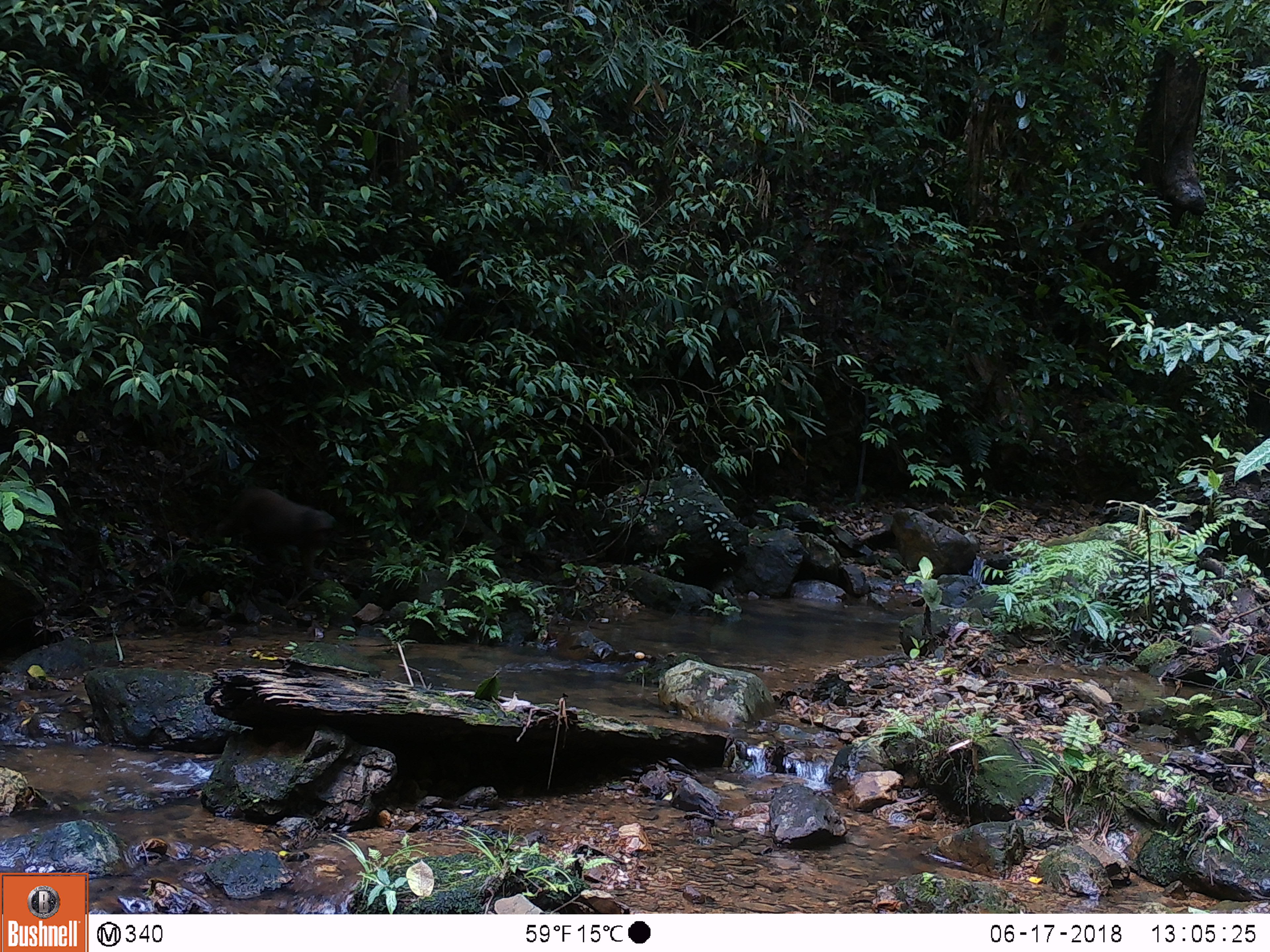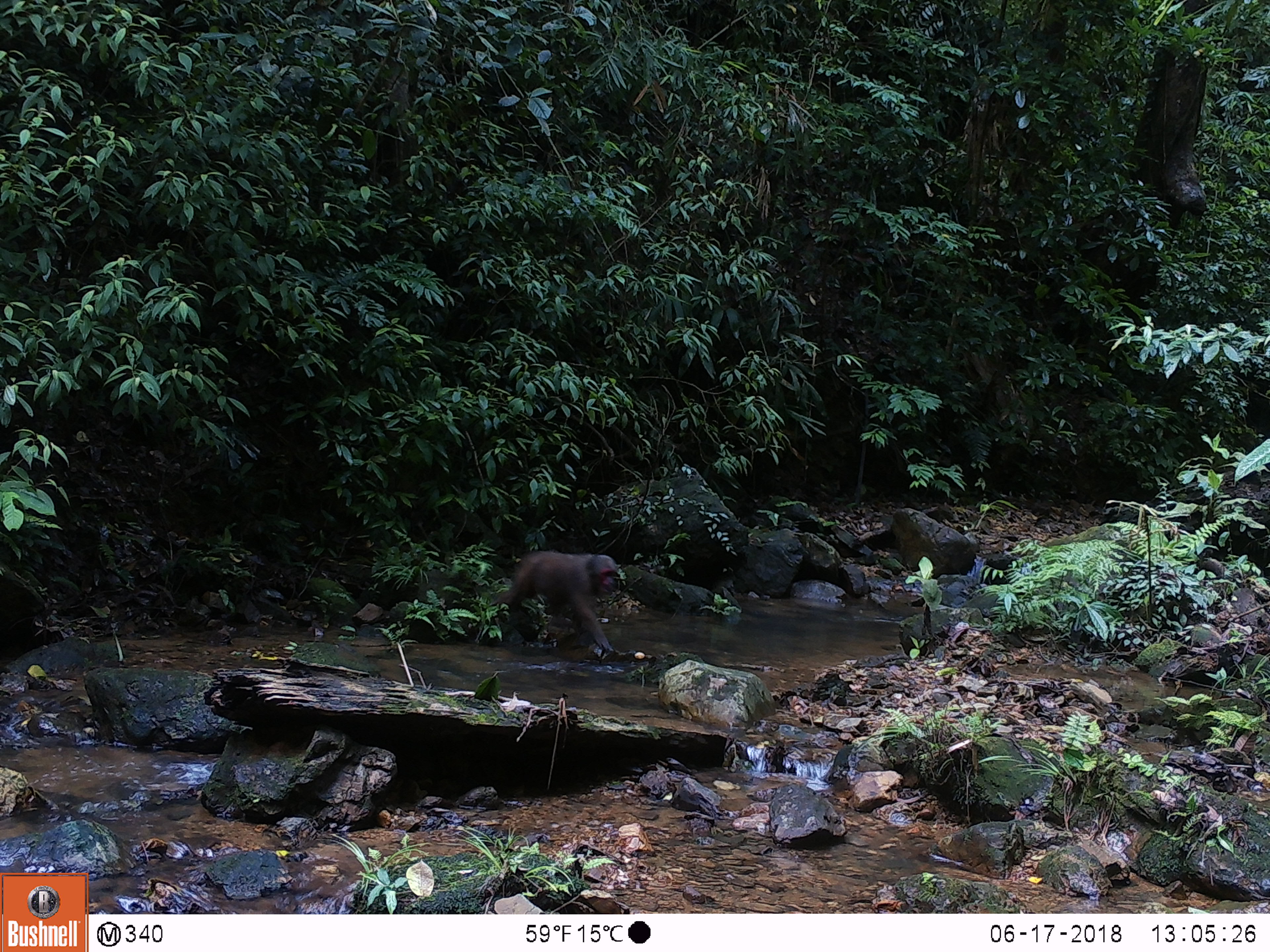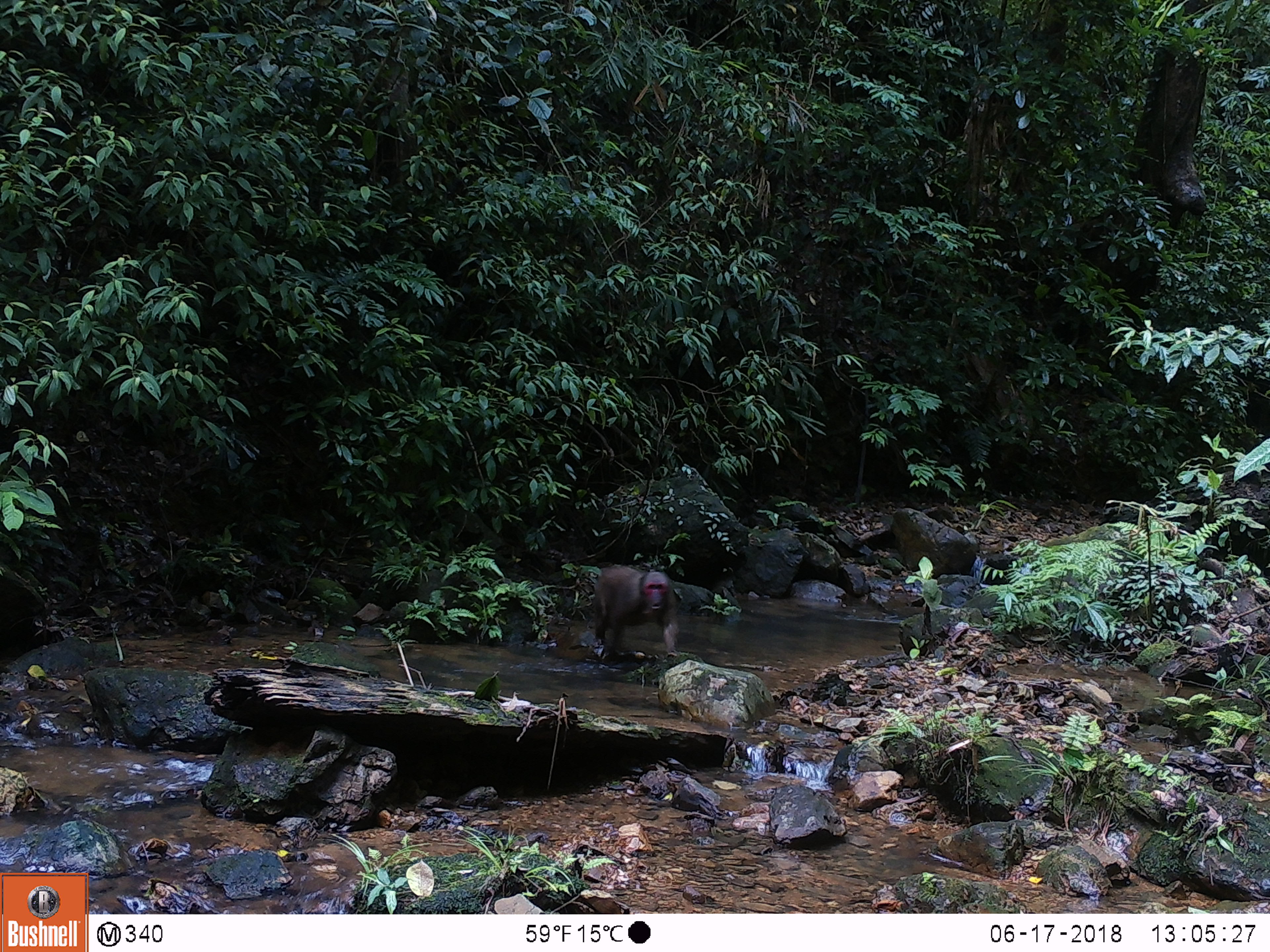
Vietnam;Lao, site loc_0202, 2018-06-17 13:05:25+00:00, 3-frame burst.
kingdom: Animalia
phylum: Chordata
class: Mammalia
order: Primates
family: Cercopithecidae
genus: Macaca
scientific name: Macaca arctoides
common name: stump-tailed macaque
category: stump tailed macaque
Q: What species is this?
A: Stump tailed macaque (stump-tailed macaque) (Macaca arctoides).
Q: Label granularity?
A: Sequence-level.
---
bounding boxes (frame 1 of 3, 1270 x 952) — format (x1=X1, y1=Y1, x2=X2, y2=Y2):
stump tailed macaque: (x1=213, y1=486, x2=336, y2=582)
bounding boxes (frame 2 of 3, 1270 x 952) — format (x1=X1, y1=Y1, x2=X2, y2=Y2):
stump tailed macaque: (x1=488, y1=549, x2=617, y2=652)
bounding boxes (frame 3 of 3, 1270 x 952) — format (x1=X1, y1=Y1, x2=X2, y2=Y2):
stump tailed macaque: (x1=591, y1=564, x2=677, y2=657)